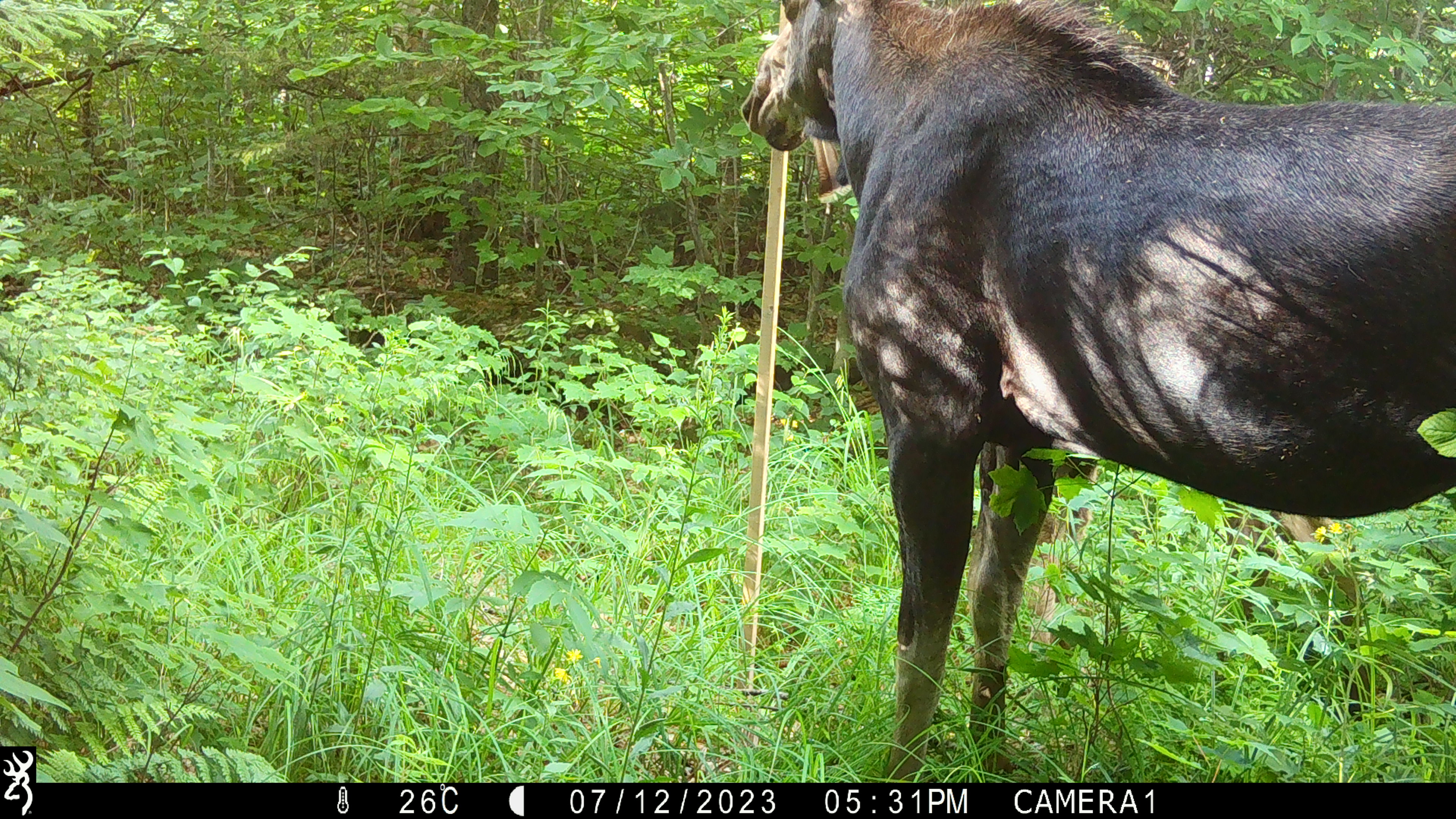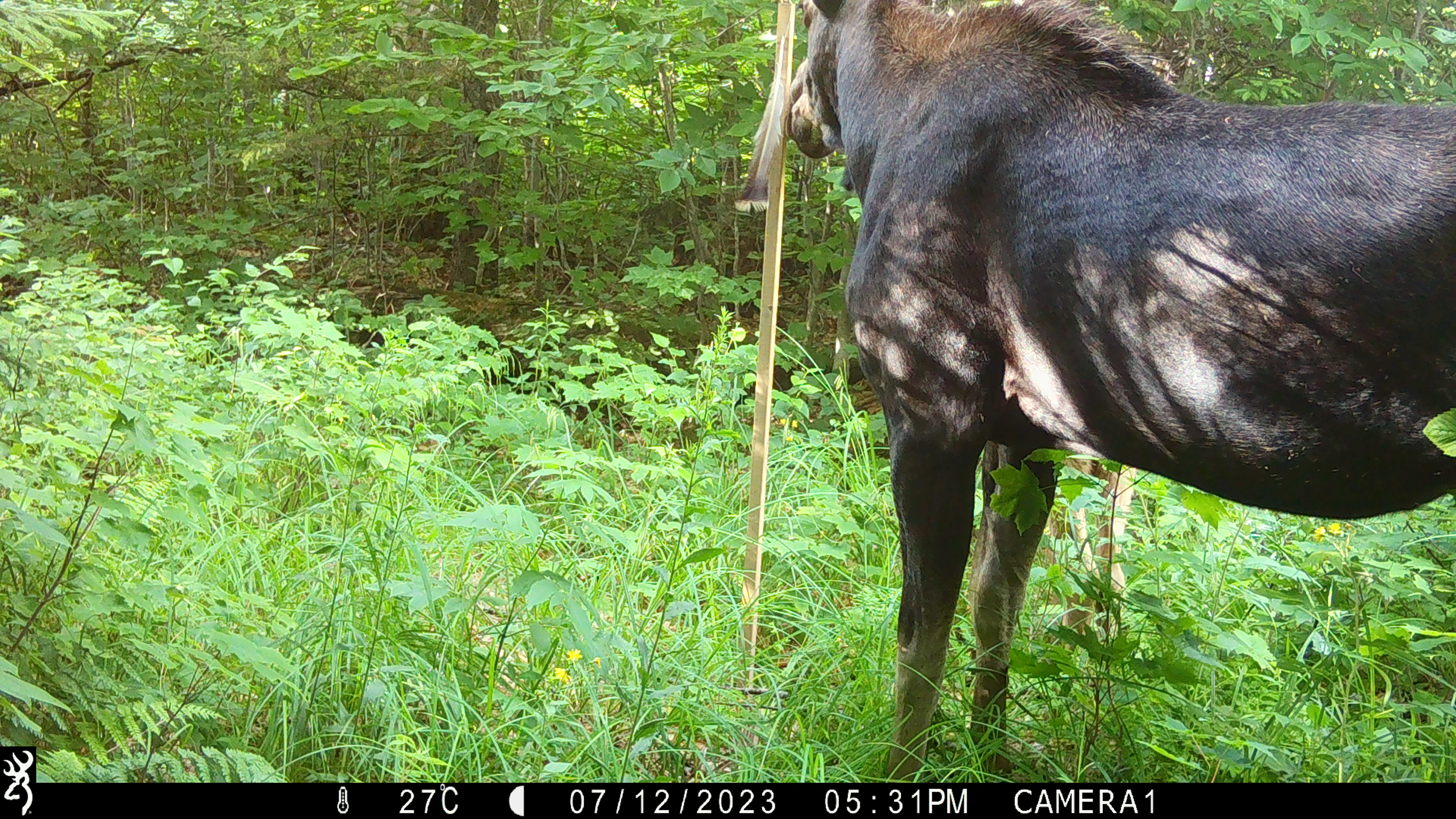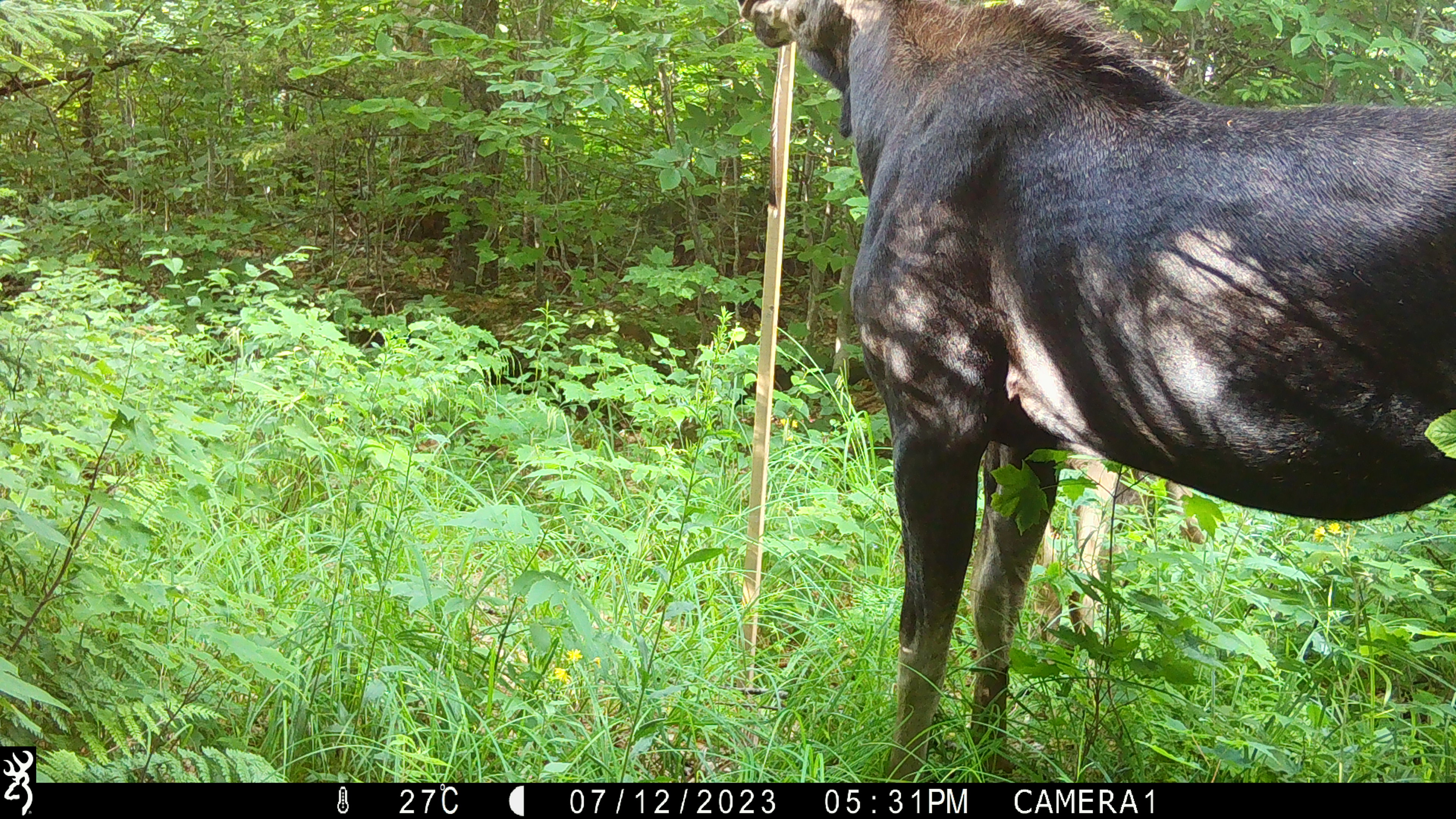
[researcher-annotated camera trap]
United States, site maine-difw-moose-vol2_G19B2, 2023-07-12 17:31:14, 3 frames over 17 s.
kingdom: Animalia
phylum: Chordata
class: Mammalia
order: Artiodactyla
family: Cervidae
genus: Alces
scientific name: Alces alces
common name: moose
Moose (Alces alces).